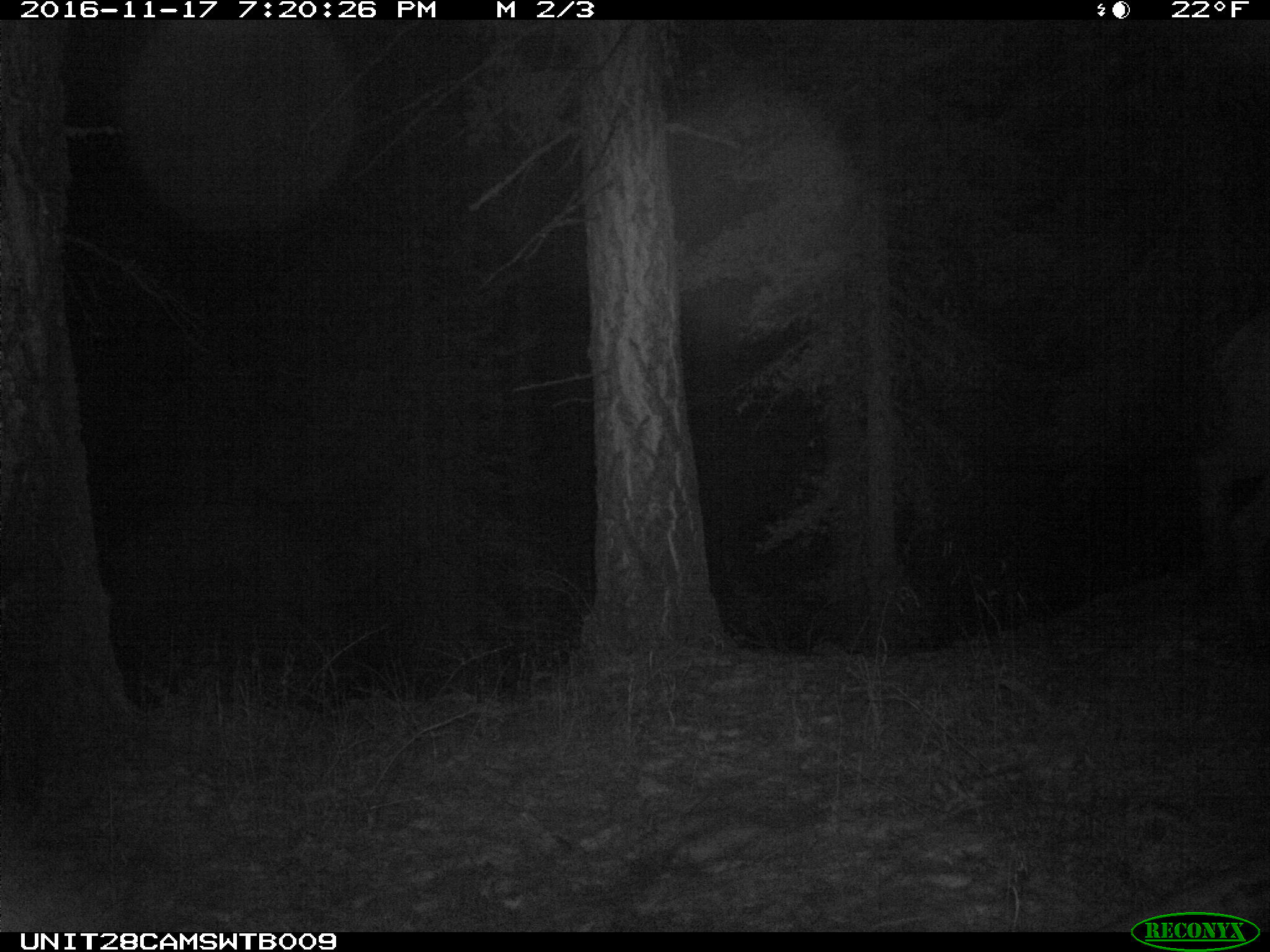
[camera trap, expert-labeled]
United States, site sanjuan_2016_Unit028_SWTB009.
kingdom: Animalia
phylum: Chordata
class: Mammalia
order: Artiodactyla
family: Cervidae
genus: Cervus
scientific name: Cervus elaphus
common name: red deer